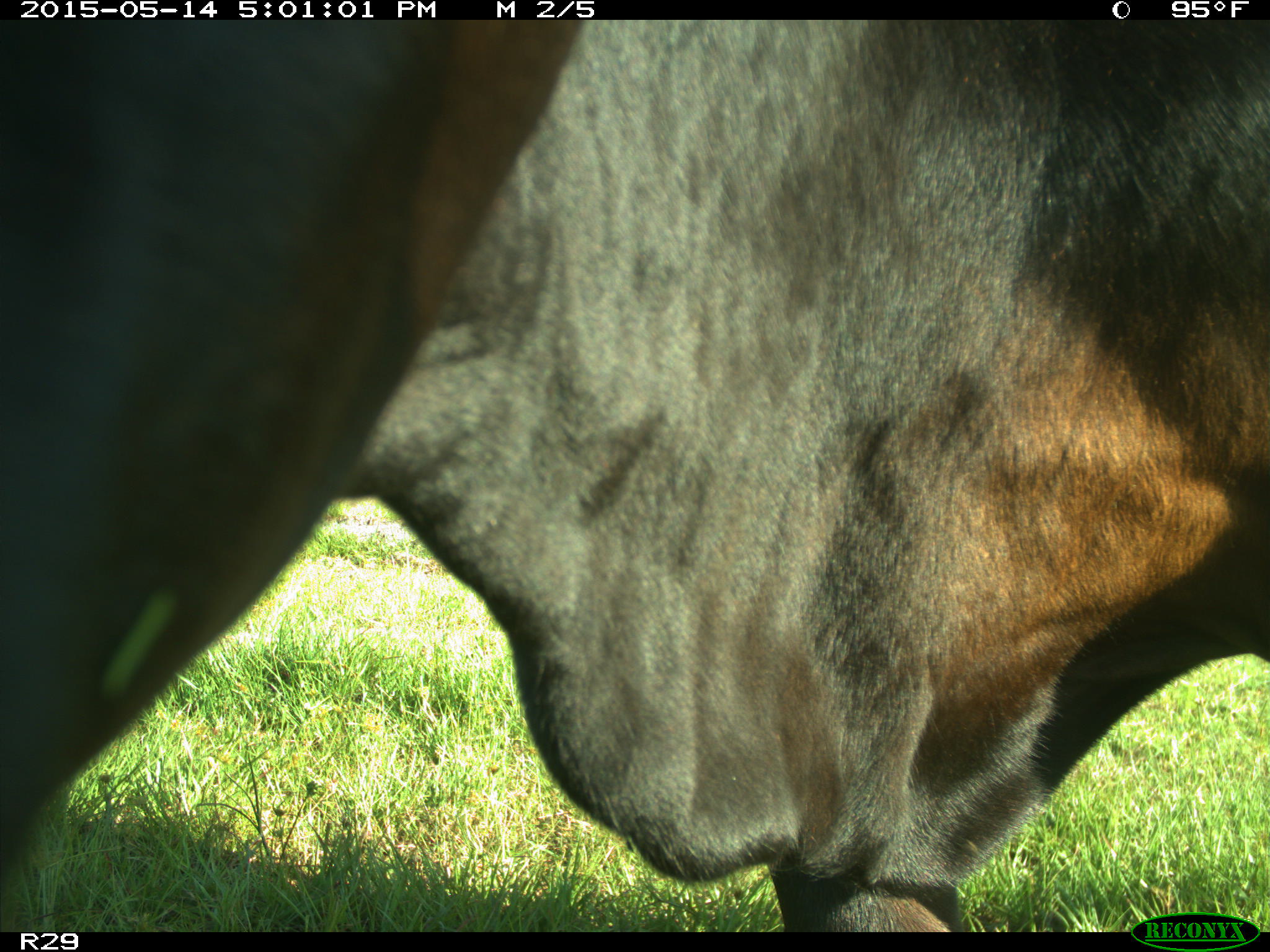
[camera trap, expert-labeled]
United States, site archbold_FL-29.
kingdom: Animalia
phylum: Chordata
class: Mammalia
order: Artiodactyla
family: Bovidae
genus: Bos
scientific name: Bos taurus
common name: domestic cow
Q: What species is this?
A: Bos taurus (domestic cow).